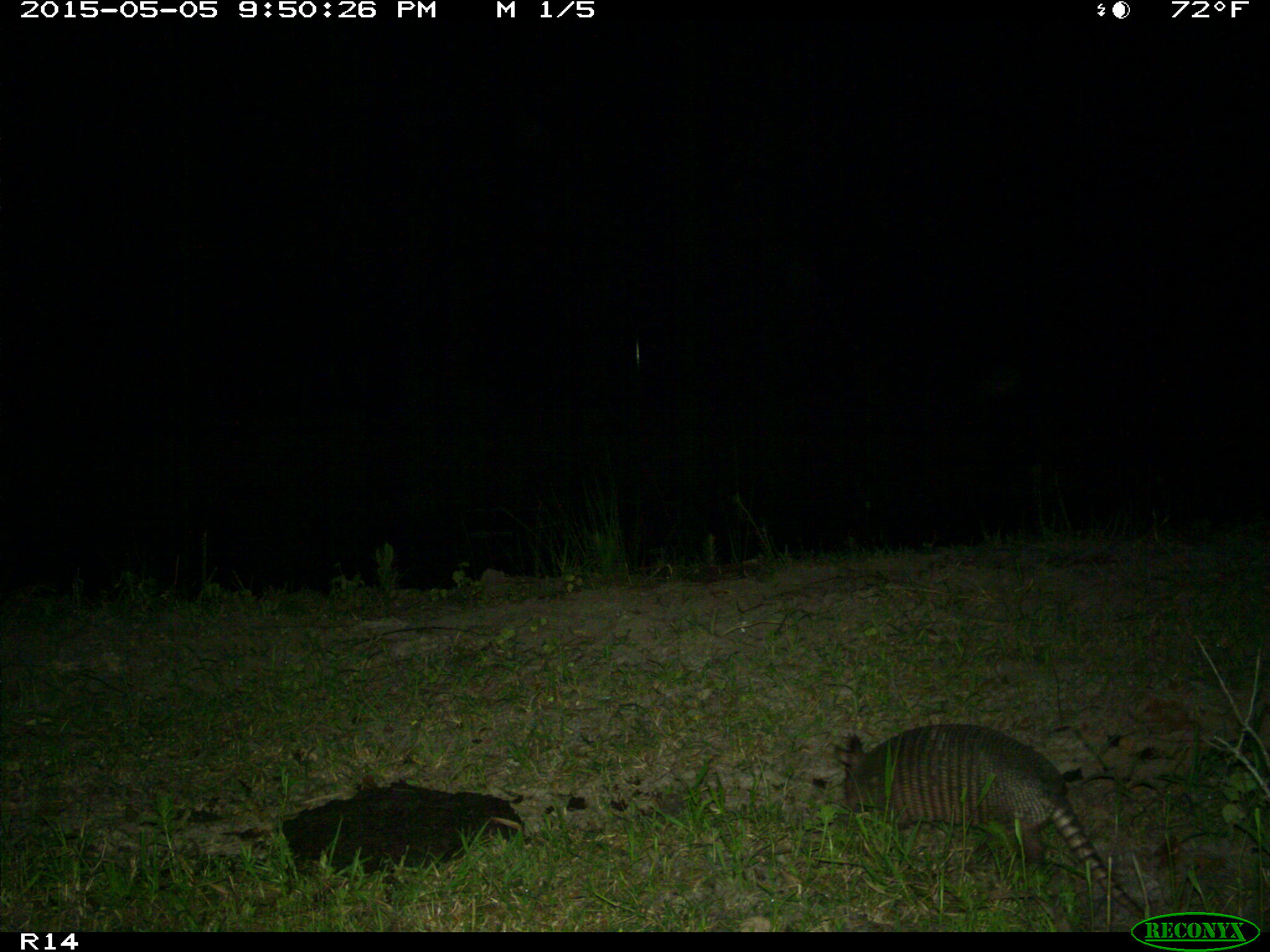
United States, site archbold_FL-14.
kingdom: Animalia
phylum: Chordata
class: Mammalia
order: Cingulata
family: Dasypodidae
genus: Dasypus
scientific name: Dasypus novemcinctus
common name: nine-banded armadillo